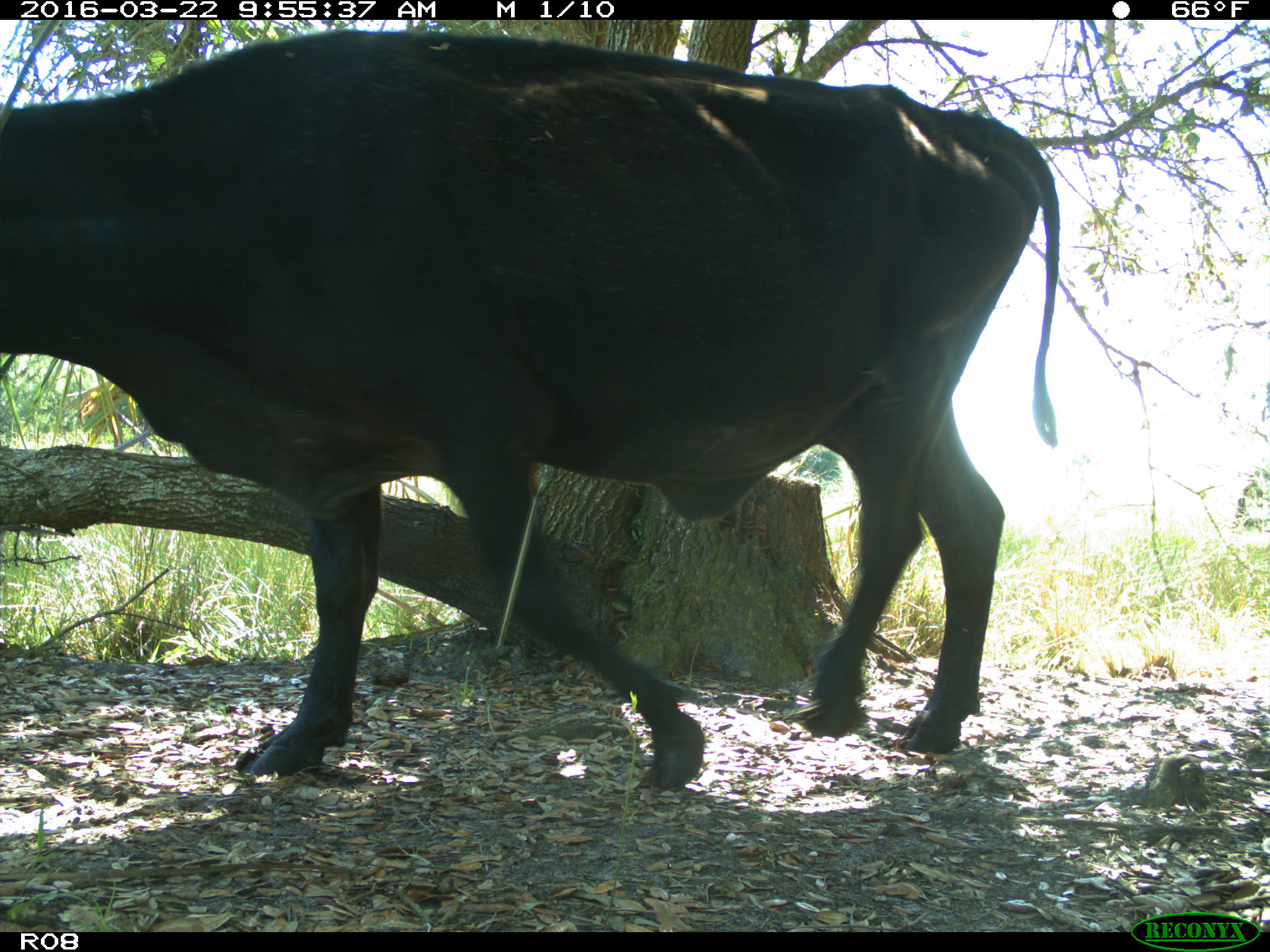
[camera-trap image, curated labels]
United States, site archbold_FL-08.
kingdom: Animalia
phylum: Chordata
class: Mammalia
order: Artiodactyla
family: Bovidae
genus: Bos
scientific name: Bos taurus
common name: domestic cow